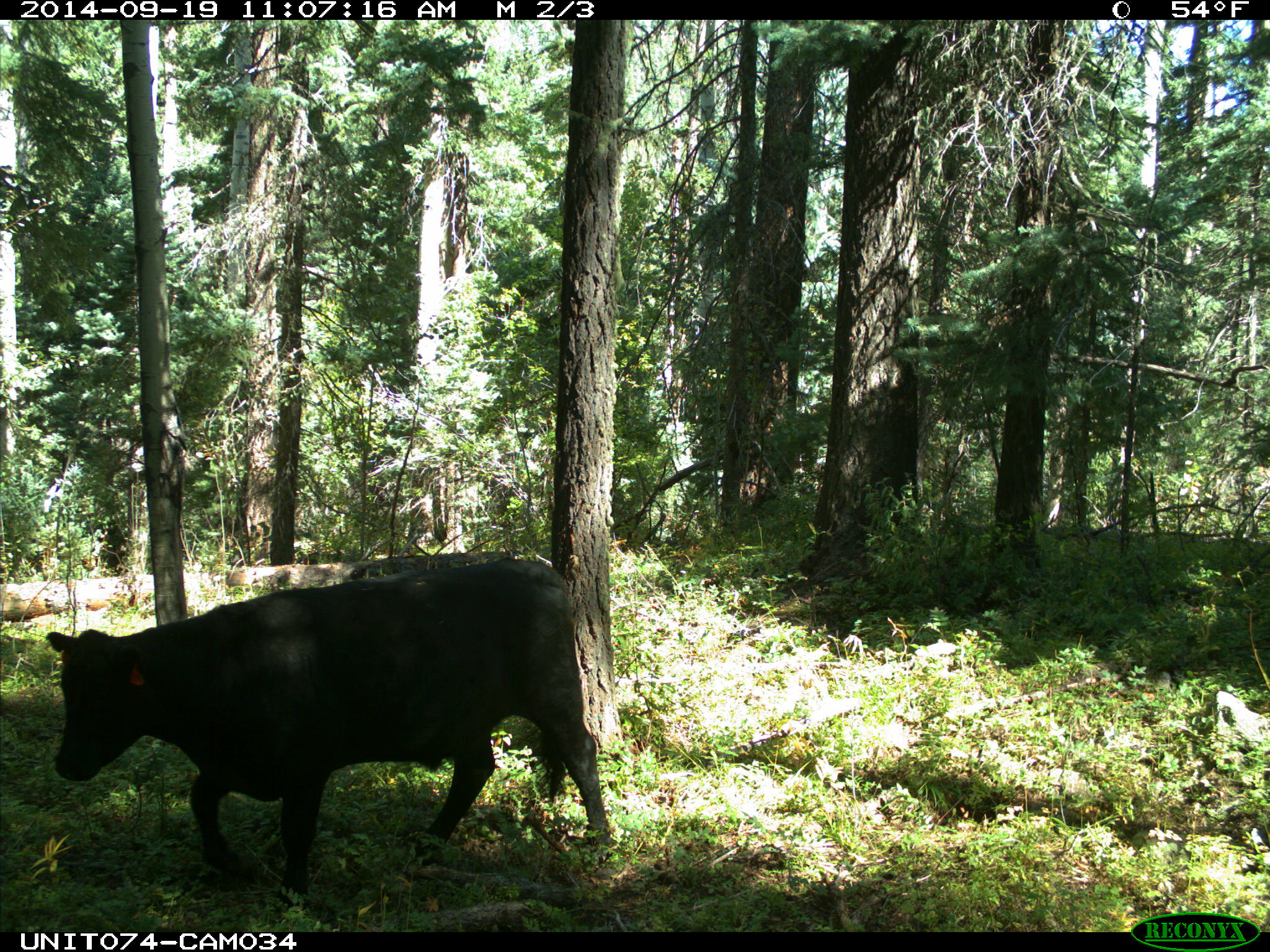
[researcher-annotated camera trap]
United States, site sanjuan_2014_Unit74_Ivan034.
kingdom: Animalia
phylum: Chordata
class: Mammalia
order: Artiodactyla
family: Bovidae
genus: Bos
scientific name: Bos taurus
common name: domestic cow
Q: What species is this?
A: Bos taurus (domestic cow).